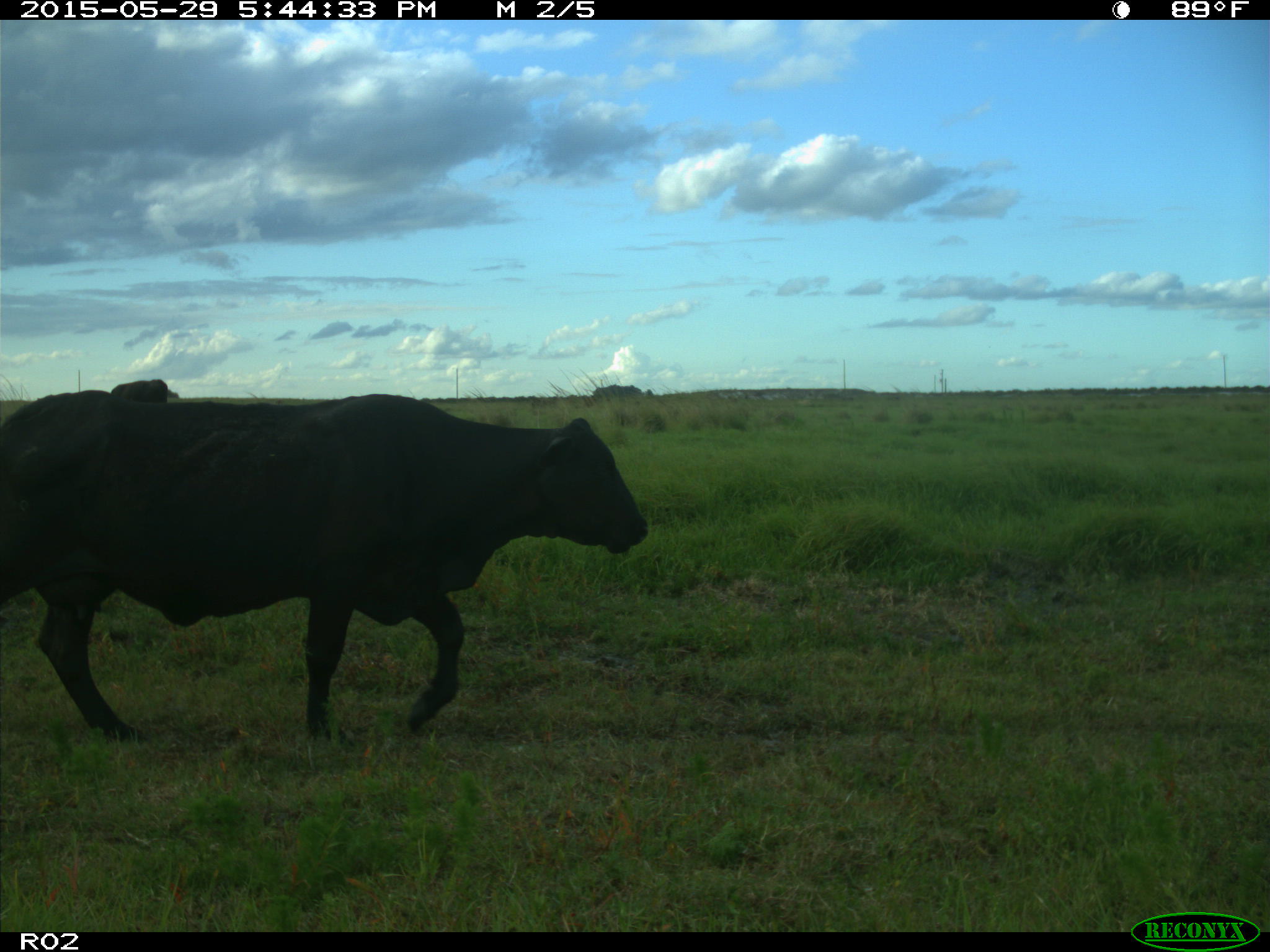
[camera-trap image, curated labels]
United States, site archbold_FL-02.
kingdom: Animalia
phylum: Chordata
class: Mammalia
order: Artiodactyla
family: Bovidae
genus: Bos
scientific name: Bos taurus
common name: domestic cow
Bos taurus (domestic cow).